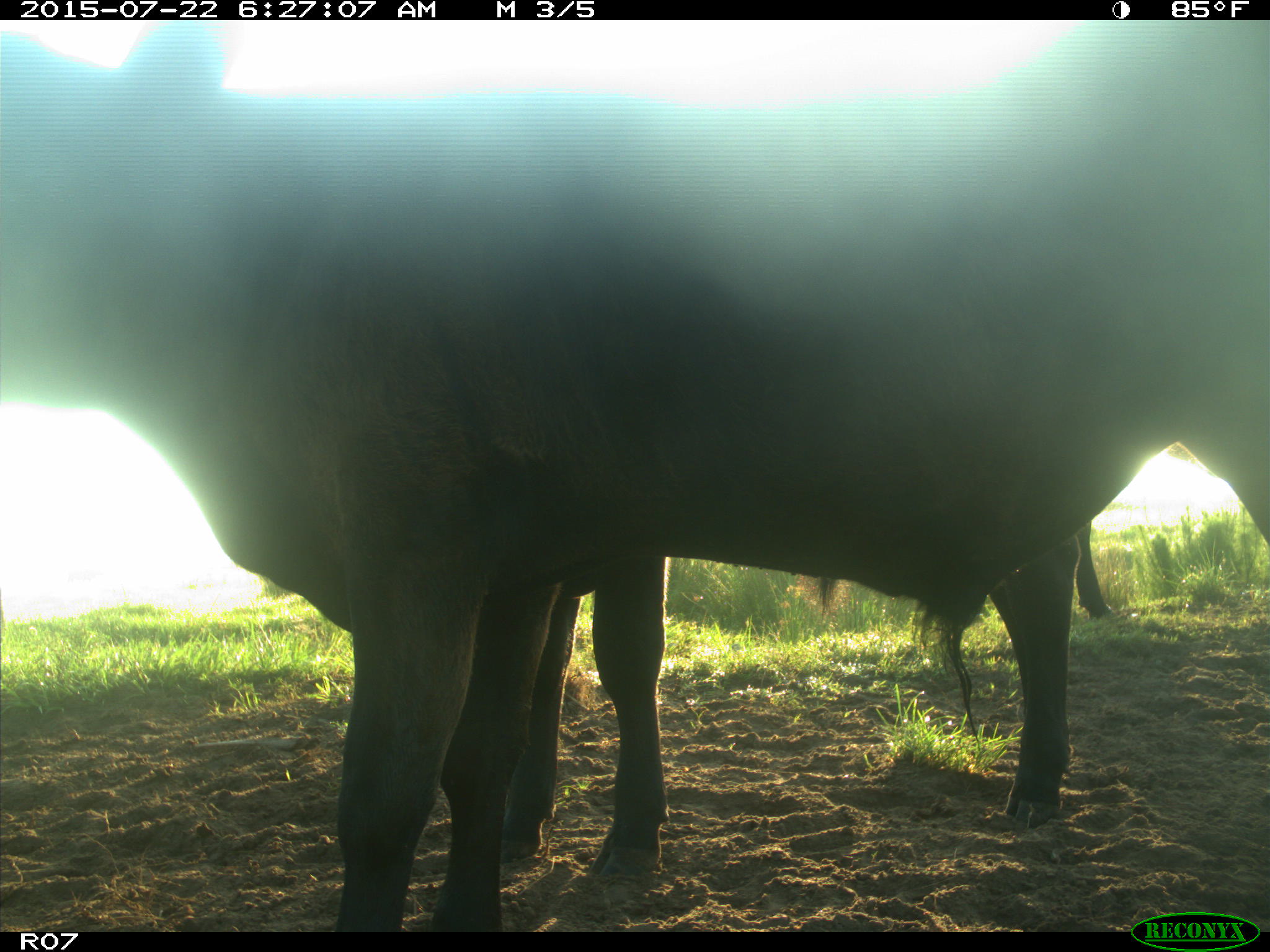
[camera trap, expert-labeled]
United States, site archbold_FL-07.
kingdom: Animalia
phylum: Chordata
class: Mammalia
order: Artiodactyla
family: Bovidae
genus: Bos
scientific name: Bos taurus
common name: domestic cow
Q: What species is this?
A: Bos taurus (domestic cow).